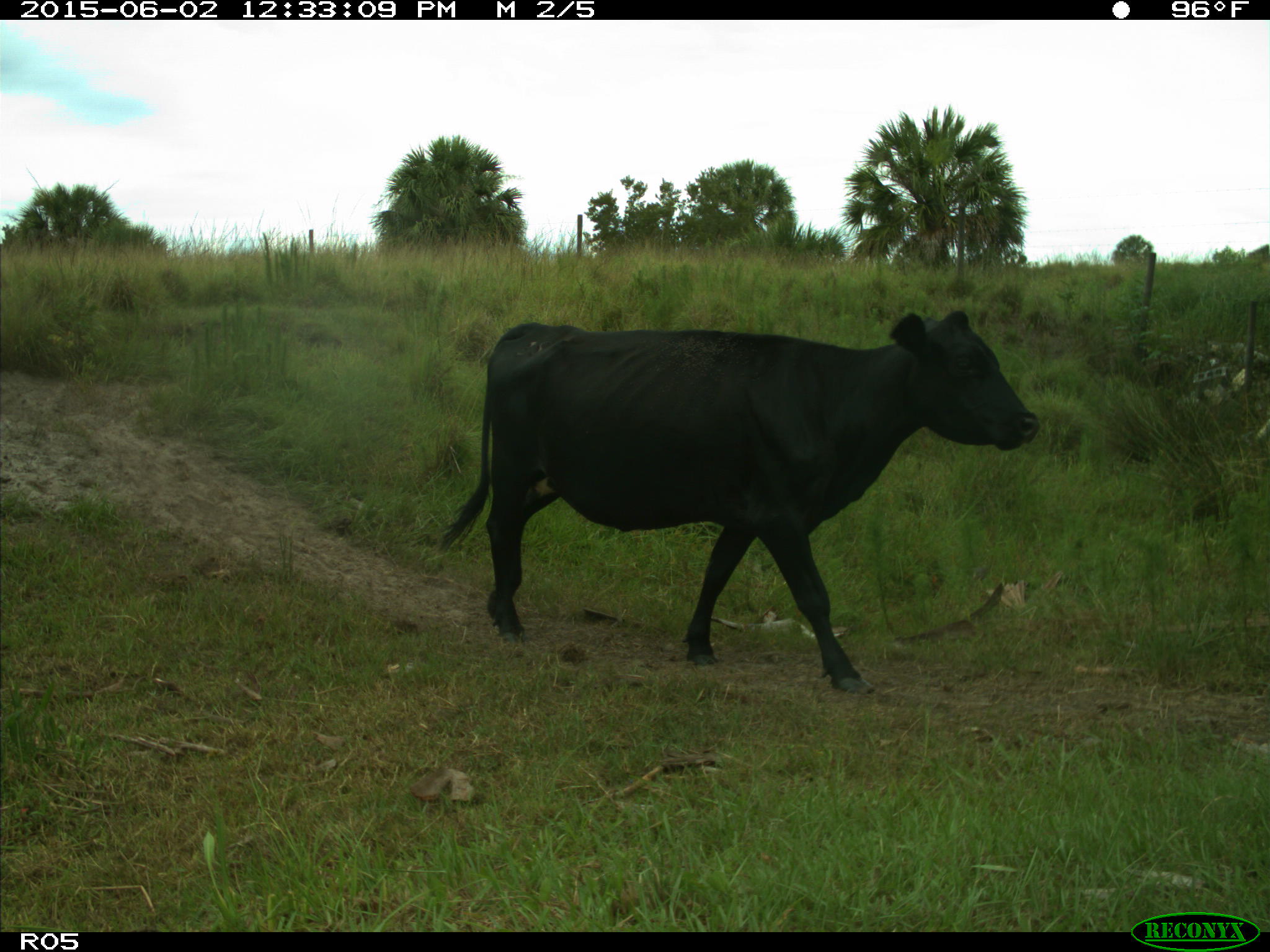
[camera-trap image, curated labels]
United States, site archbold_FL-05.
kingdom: Animalia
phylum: Chordata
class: Mammalia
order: Artiodactyla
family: Bovidae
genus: Bos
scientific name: Bos taurus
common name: domestic cow